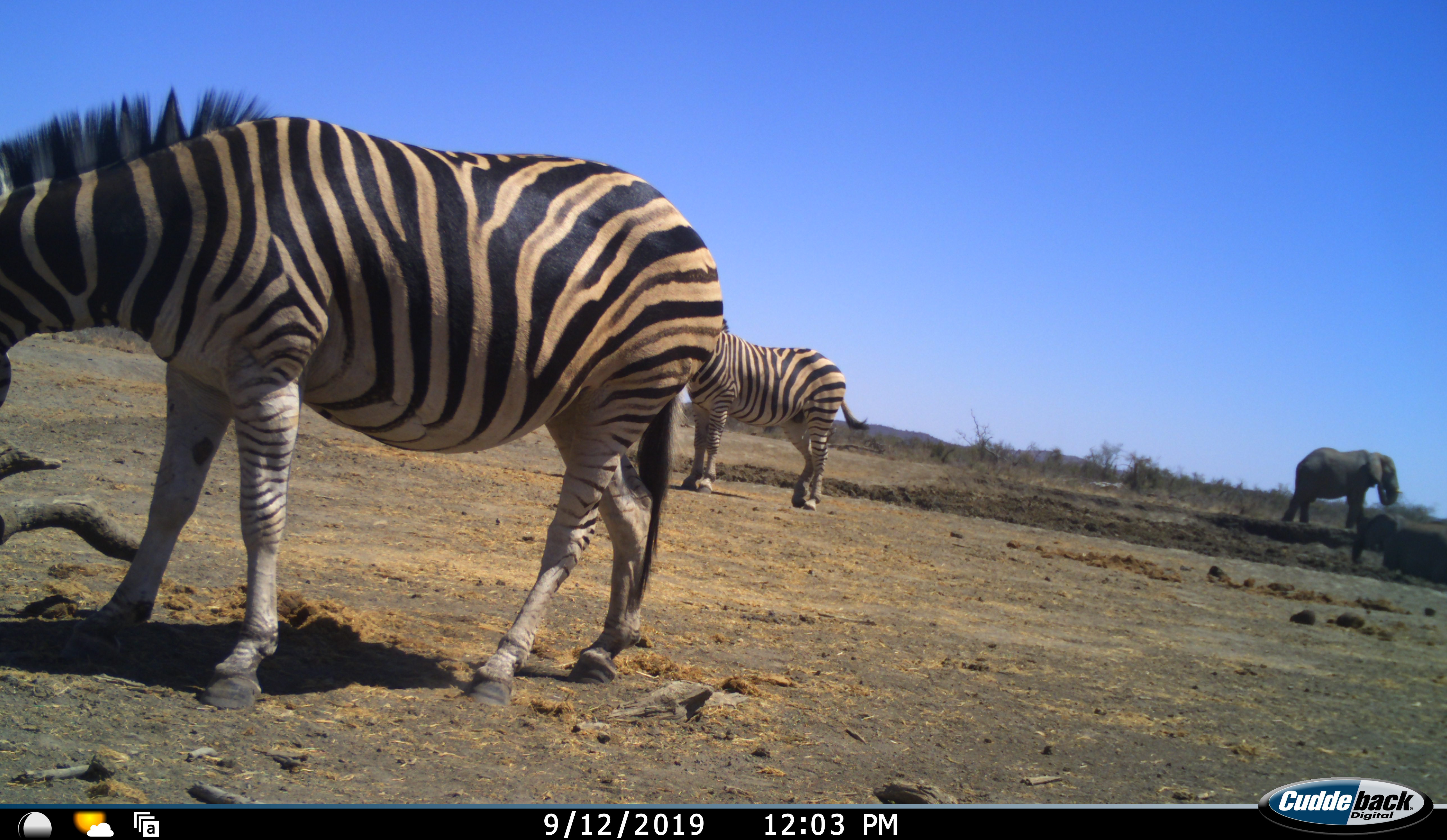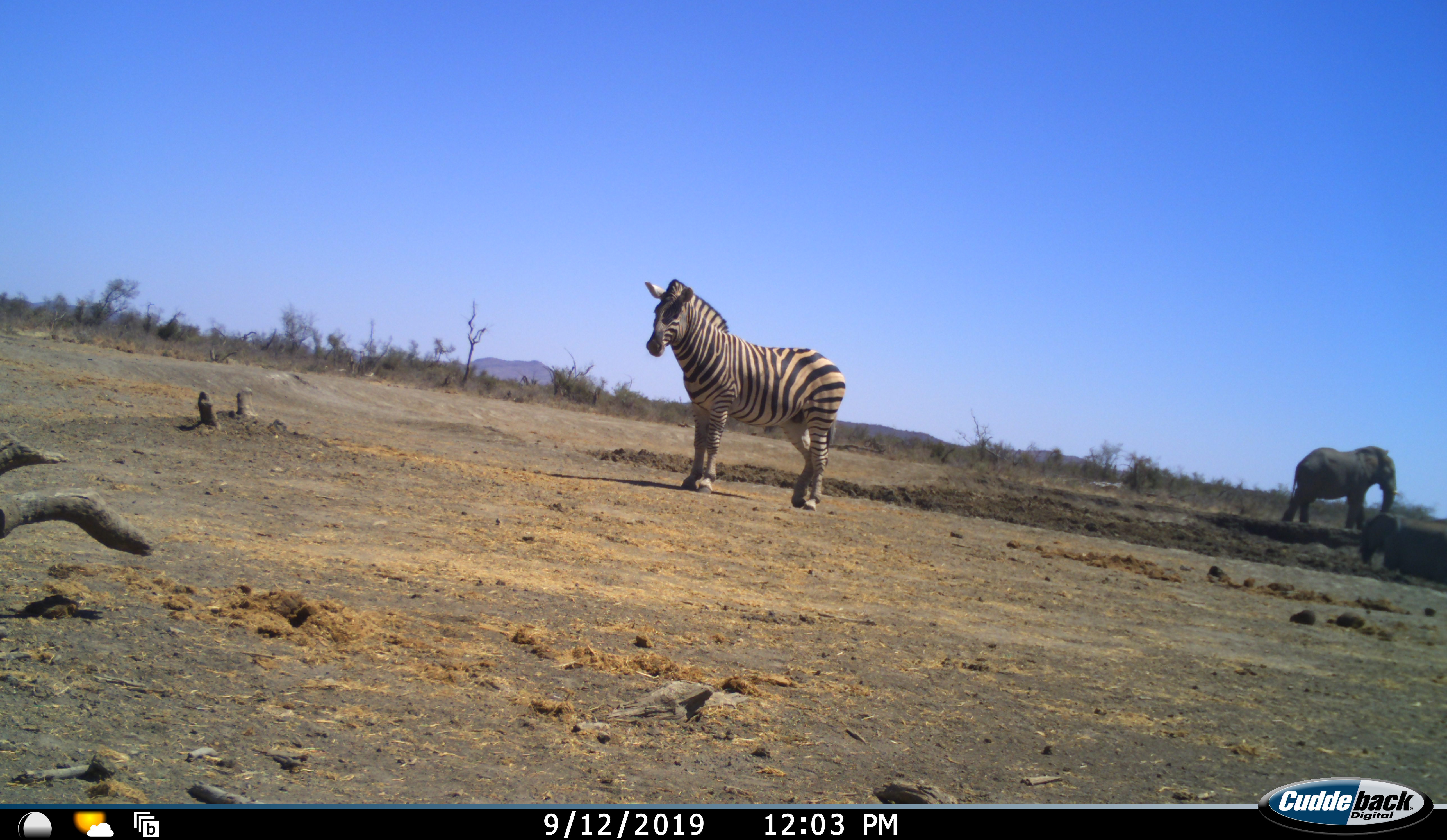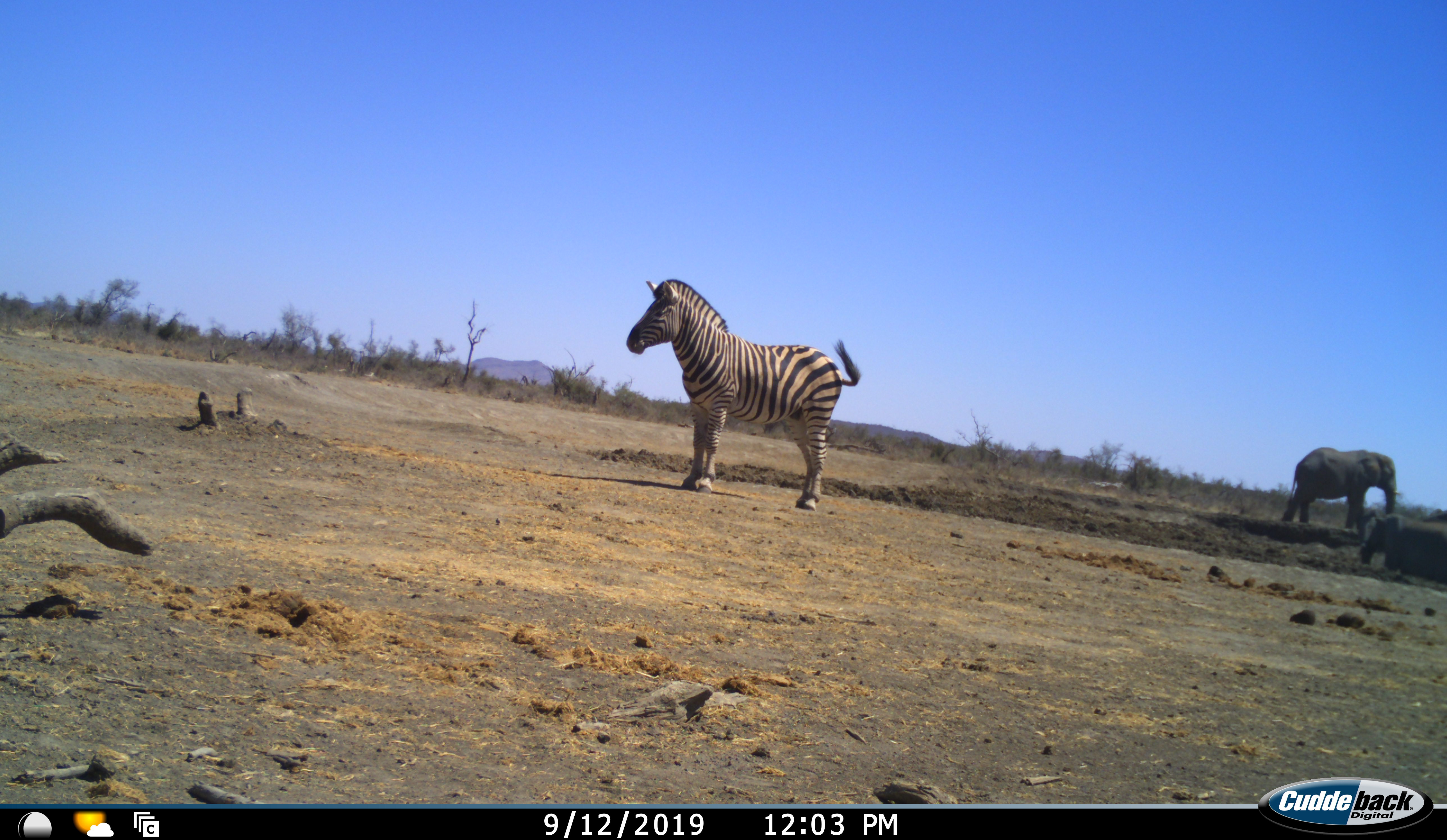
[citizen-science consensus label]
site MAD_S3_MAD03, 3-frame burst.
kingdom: Animalia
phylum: Chordata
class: Mammalia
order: Proboscidea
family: Elephantidae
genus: Loxodonta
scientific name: Loxodonta africana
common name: african bush elephant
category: elephant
Elephant (african bush elephant) (Loxodonta africana), count 3. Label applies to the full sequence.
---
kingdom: Animalia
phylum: Chordata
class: Mammalia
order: Perissodactyla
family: Equidae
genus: Equus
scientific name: Equus quagga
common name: plains zebra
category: zebraplains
Zebraplains (plains zebra) (Equus quagga), count 2. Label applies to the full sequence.